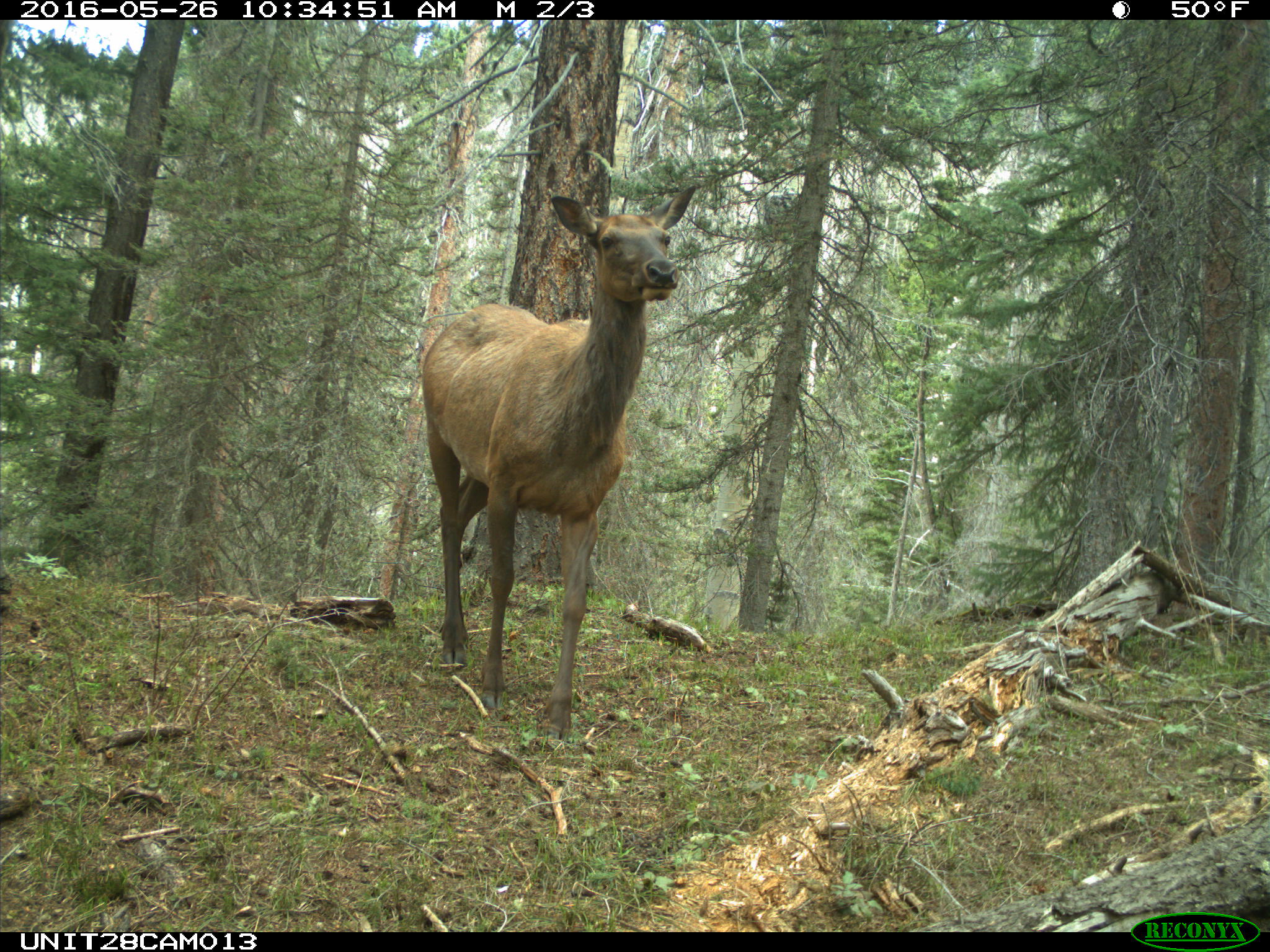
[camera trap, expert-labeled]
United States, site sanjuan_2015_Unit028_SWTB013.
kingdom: Animalia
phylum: Chordata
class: Mammalia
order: Artiodactyla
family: Cervidae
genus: Cervus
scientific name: Cervus elaphus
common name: red deer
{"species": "Cervus elaphus (red deer)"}